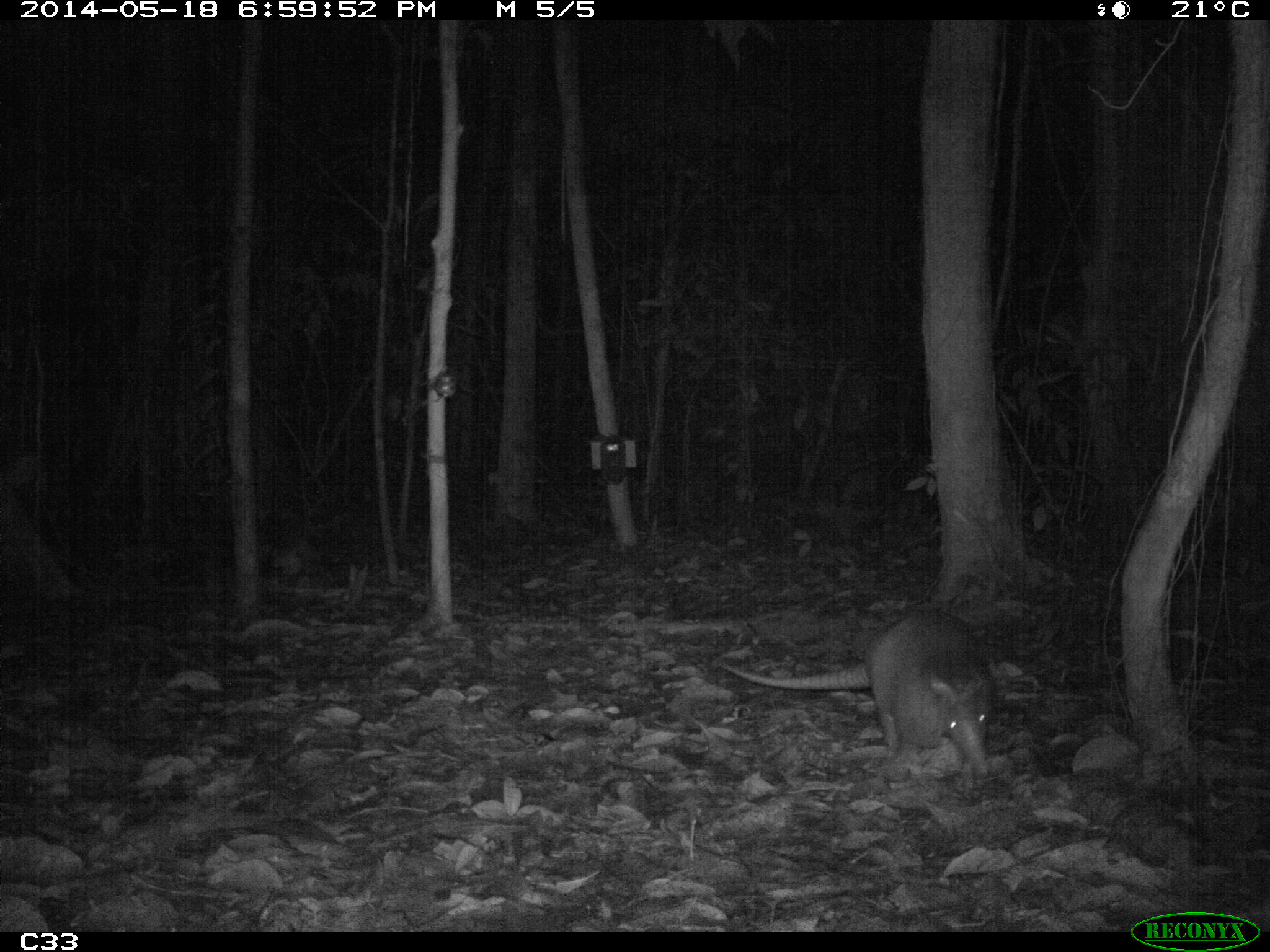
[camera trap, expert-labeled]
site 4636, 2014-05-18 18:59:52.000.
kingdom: Animalia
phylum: Chordata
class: Mammalia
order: Cingulata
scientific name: Cingulata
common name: armadillo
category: unknown armadillo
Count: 1.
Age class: adult.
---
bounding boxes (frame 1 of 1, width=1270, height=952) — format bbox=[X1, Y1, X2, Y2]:
unknown armadillo: bbox=[720, 608, 998, 778]